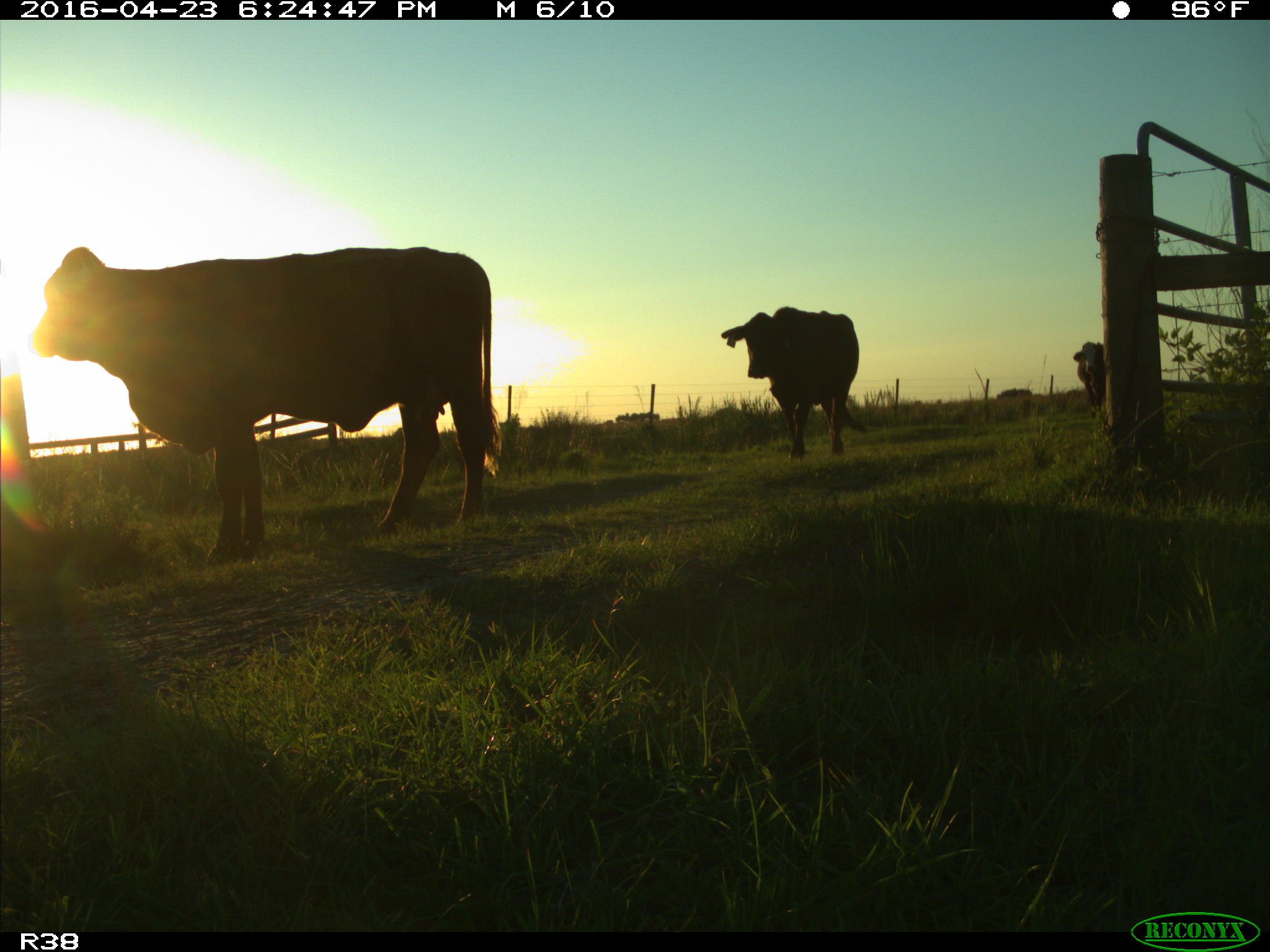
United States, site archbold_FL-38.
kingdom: Animalia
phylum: Chordata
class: Mammalia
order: Artiodactyla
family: Bovidae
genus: Bos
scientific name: Bos taurus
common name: domestic cow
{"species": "Bos taurus (domestic cow)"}